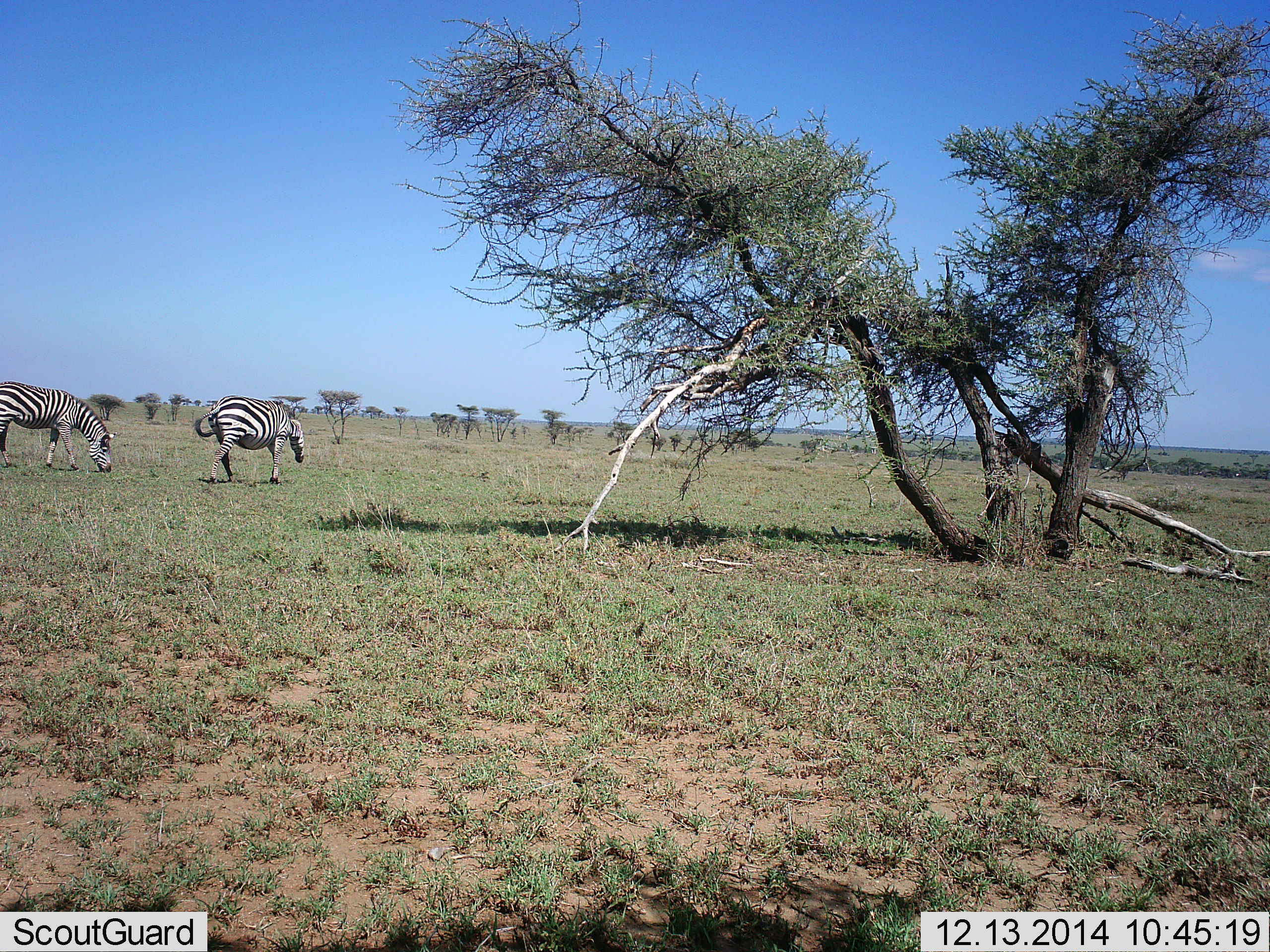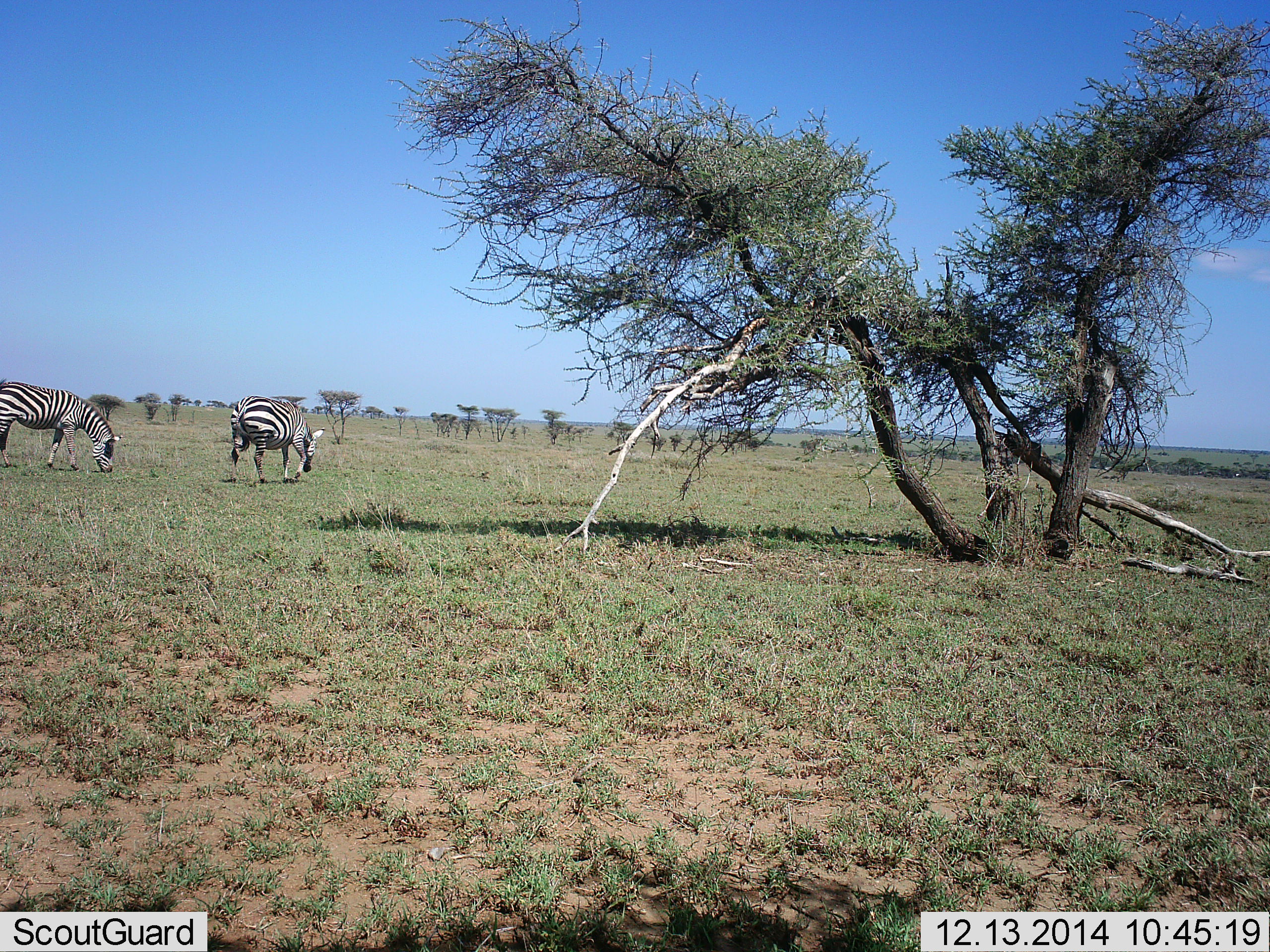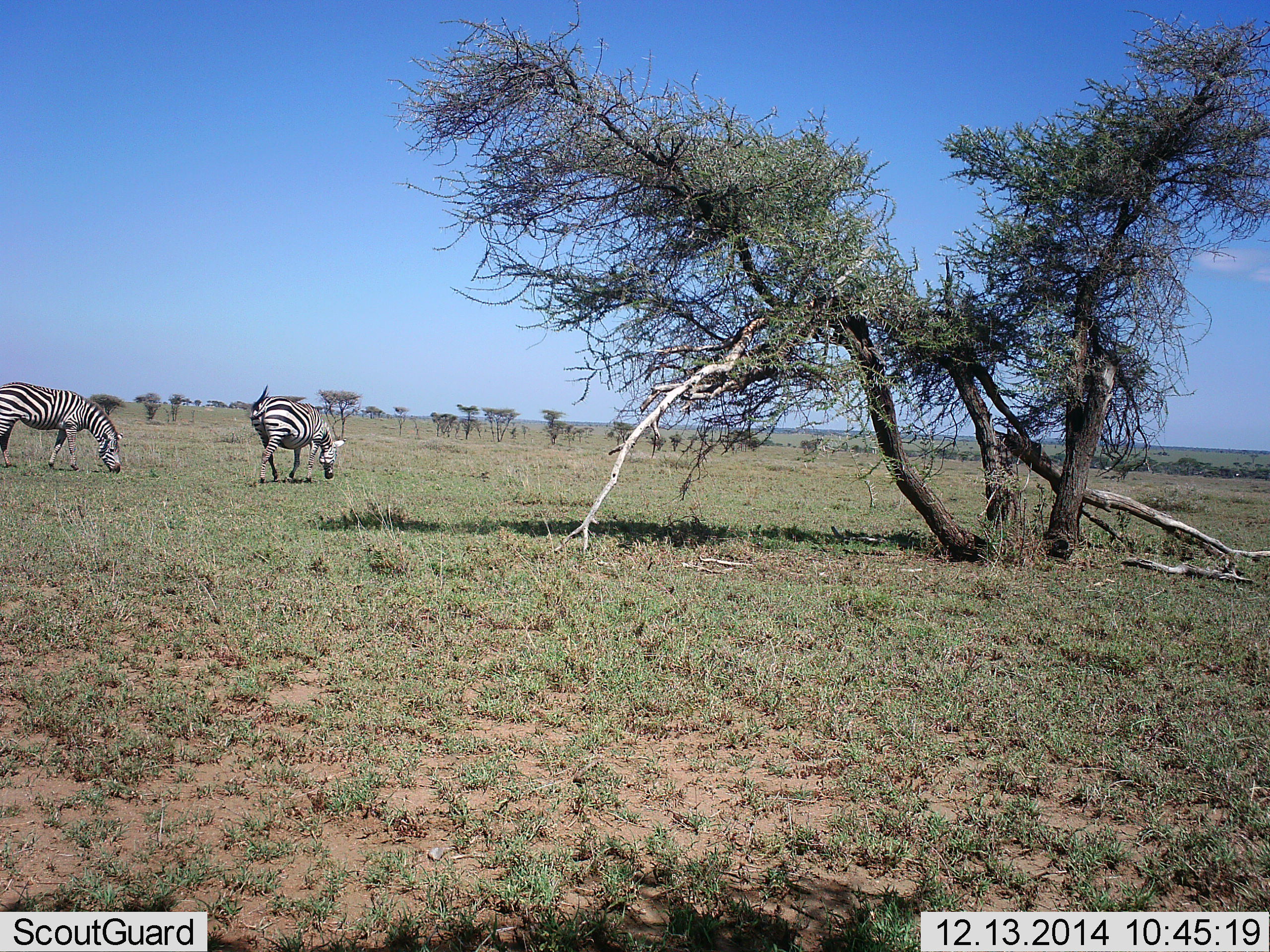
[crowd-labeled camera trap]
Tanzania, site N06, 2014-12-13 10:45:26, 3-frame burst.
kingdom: Animalia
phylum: Chordata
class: Mammalia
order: Perissodactyla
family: Equidae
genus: Equus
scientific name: Equus quagga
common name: plains zebra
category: zebra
Zebra (plains zebra) (Equus quagga), count 2. Behavior (volunteer vote fractions): standing 40%, resting 0%, moving 40%, interacting 0%. Young present (vote fraction): 0%. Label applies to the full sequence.